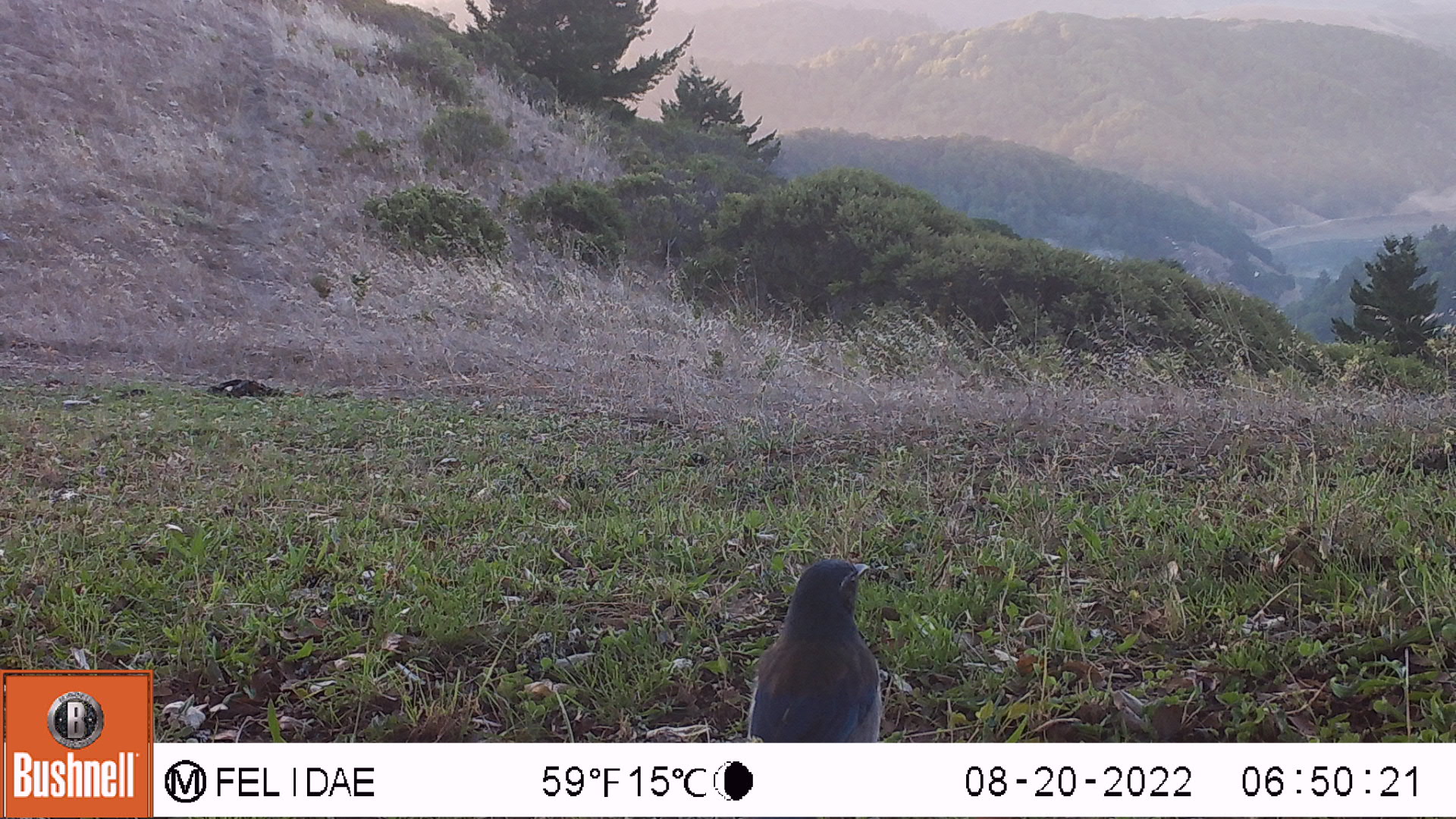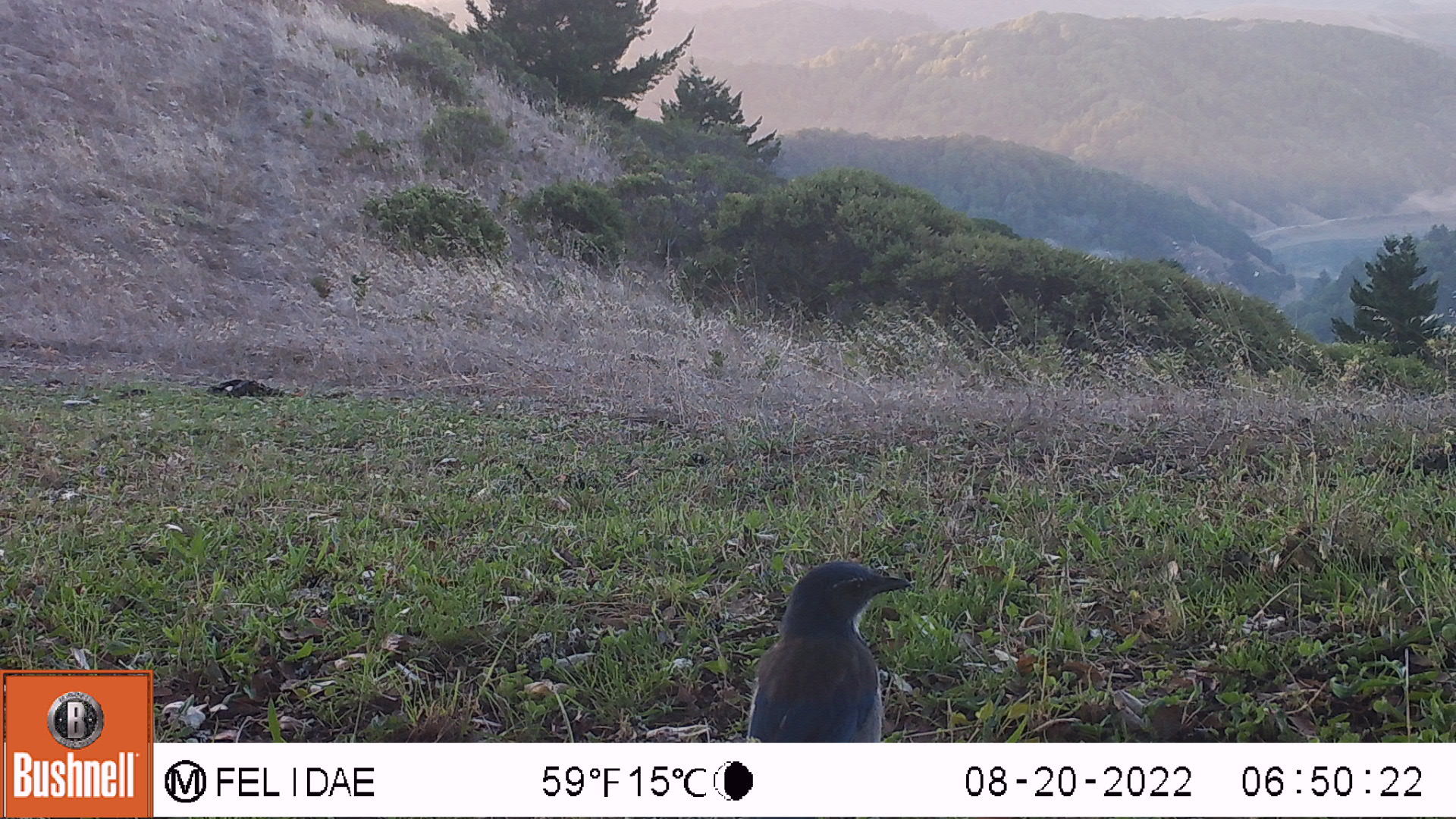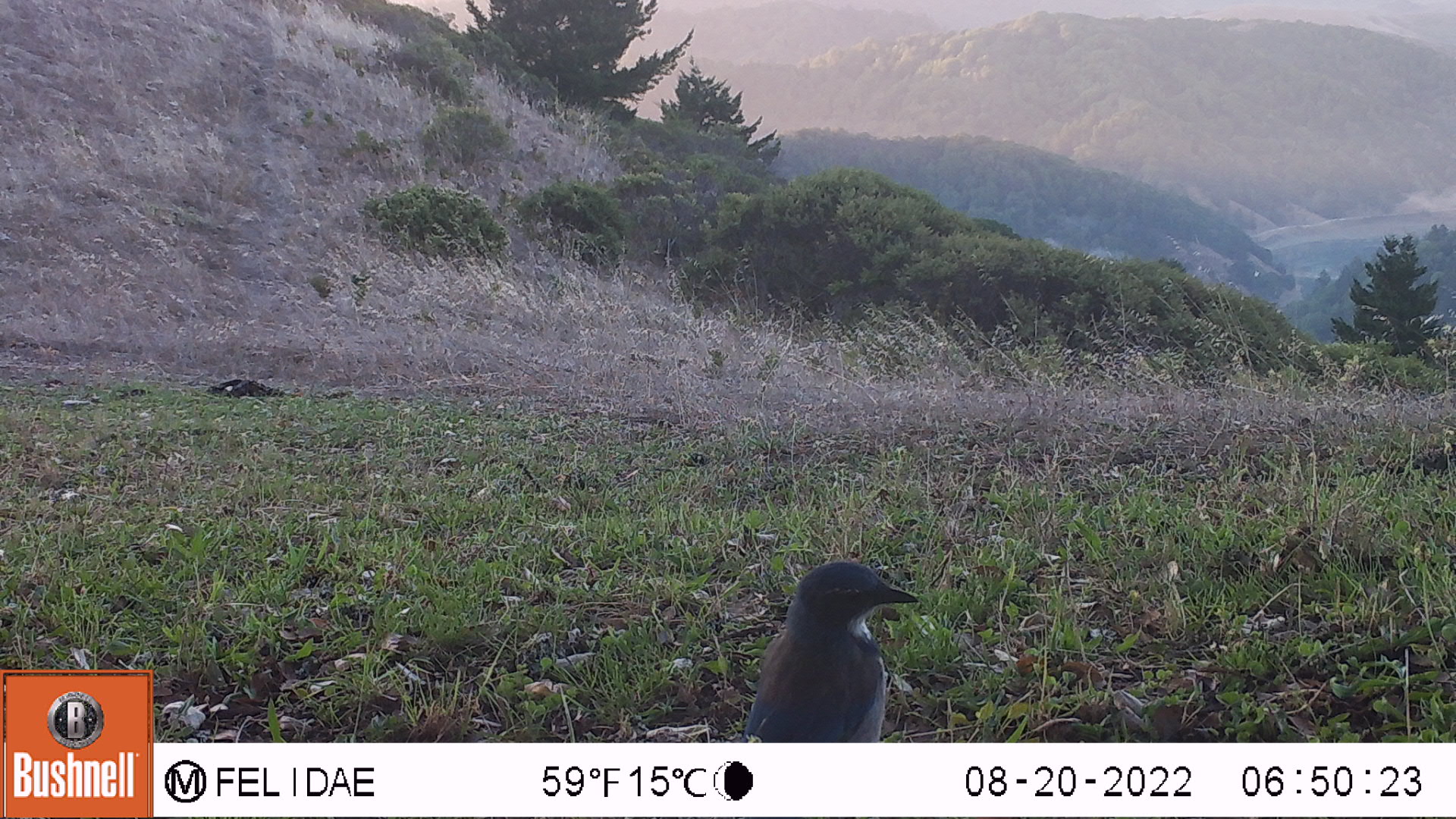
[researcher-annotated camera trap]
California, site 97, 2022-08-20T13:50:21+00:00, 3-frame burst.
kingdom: Animalia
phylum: Chordata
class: Aves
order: Passeriformes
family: Corvidae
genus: Aphelocoma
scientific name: Aphelocoma californica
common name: california scrub jay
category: western scrub-jay